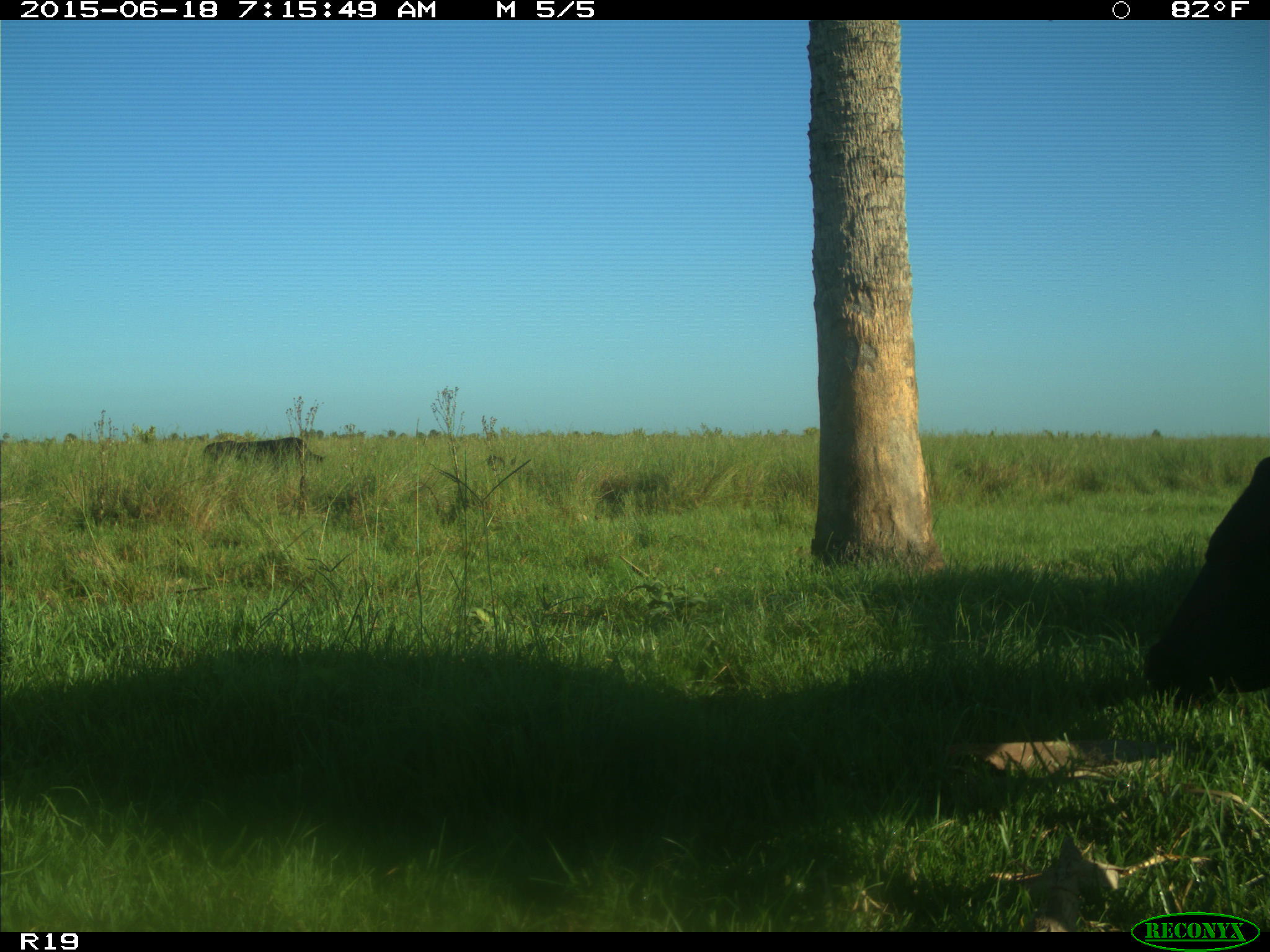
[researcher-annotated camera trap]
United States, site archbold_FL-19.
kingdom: Animalia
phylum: Chordata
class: Mammalia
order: Artiodactyla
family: Bovidae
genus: Bos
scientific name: Bos taurus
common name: domestic cow